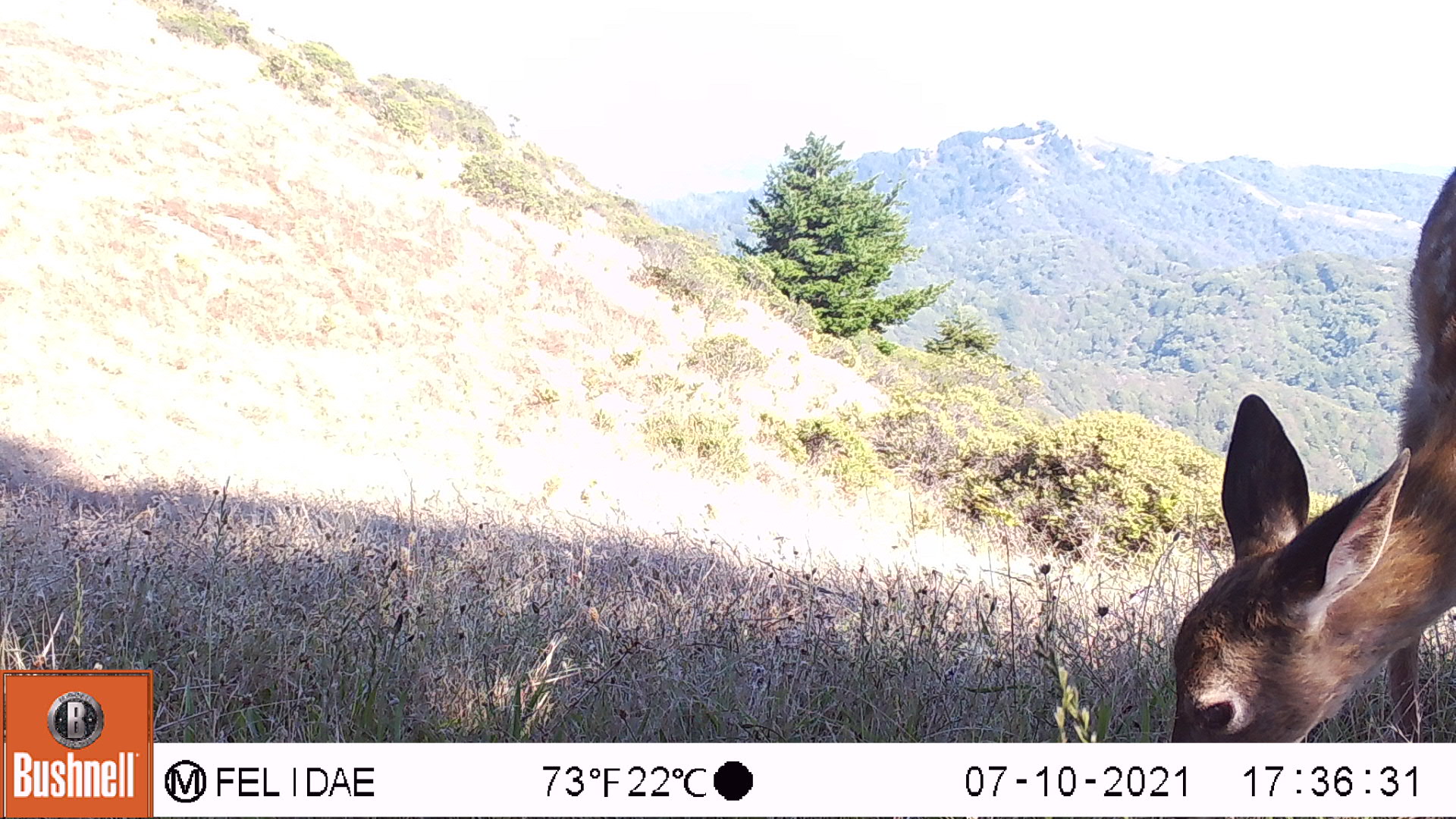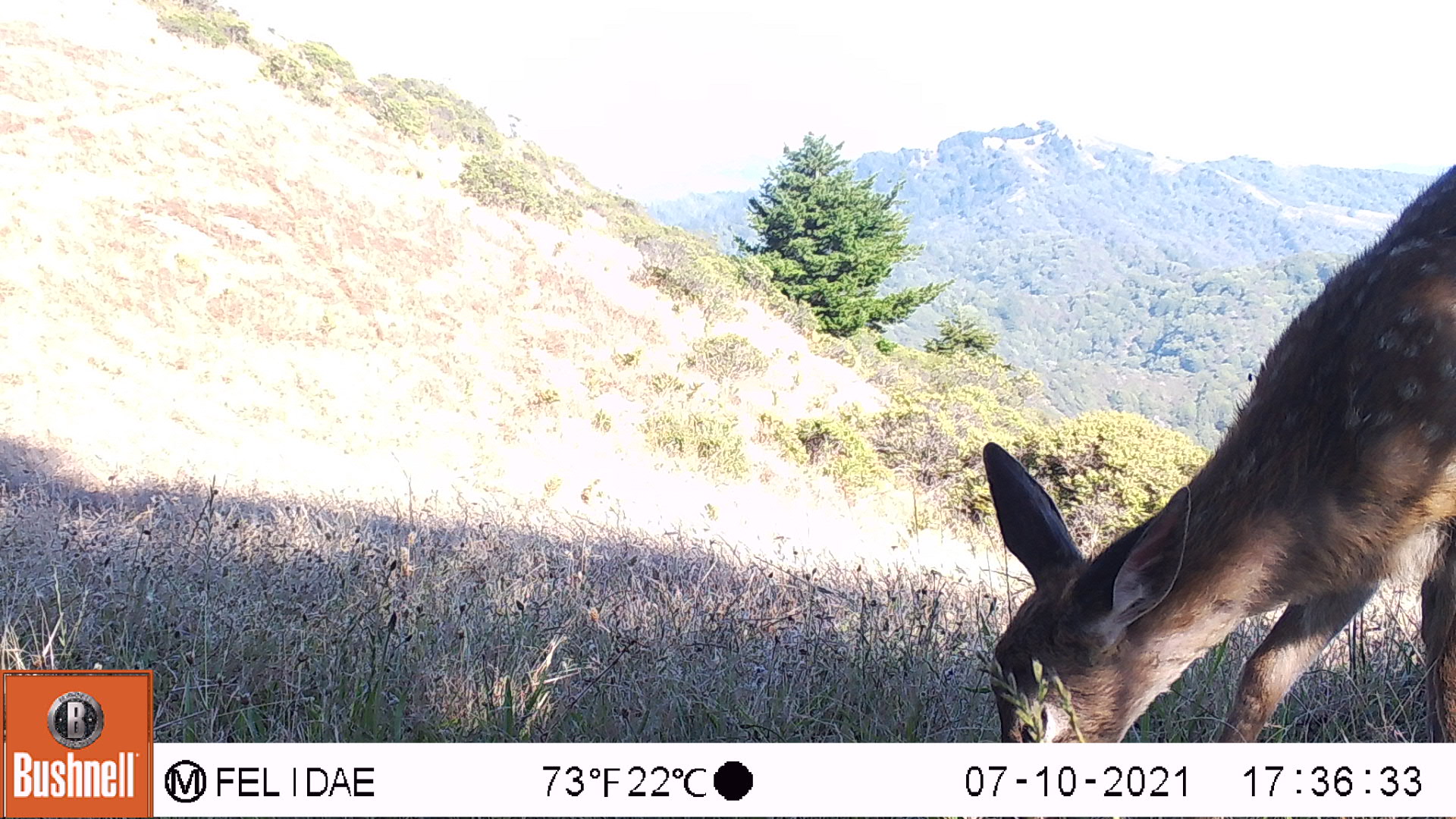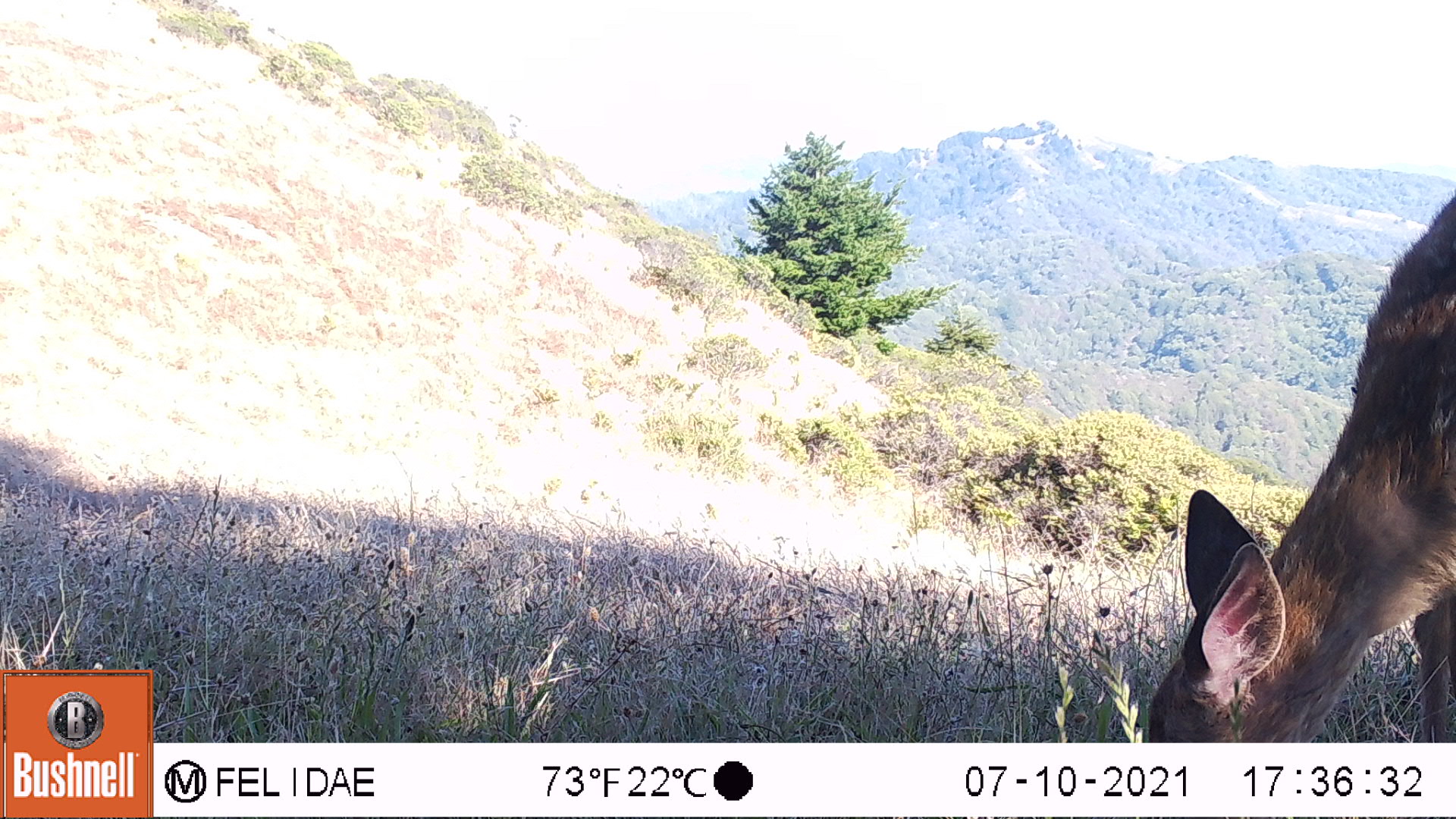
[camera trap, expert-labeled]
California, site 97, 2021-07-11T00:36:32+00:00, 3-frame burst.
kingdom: Animalia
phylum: Chordata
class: Mammalia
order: Artiodactyla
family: Cervidae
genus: Odocoileus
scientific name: Odocoileus hemionus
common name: mule deer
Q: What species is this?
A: Mule deer (Odocoileus hemionus).